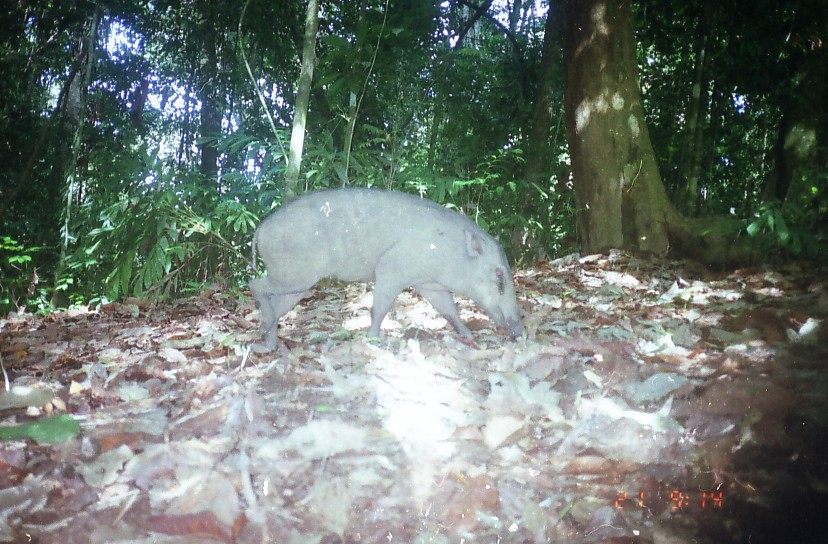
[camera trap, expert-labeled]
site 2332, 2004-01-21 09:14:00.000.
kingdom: Animalia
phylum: Chordata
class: Mammalia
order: Artiodactyla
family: Suidae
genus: Sus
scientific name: Sus scrofa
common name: wild boar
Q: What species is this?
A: Sus scrofa (wild boar).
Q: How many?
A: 1.